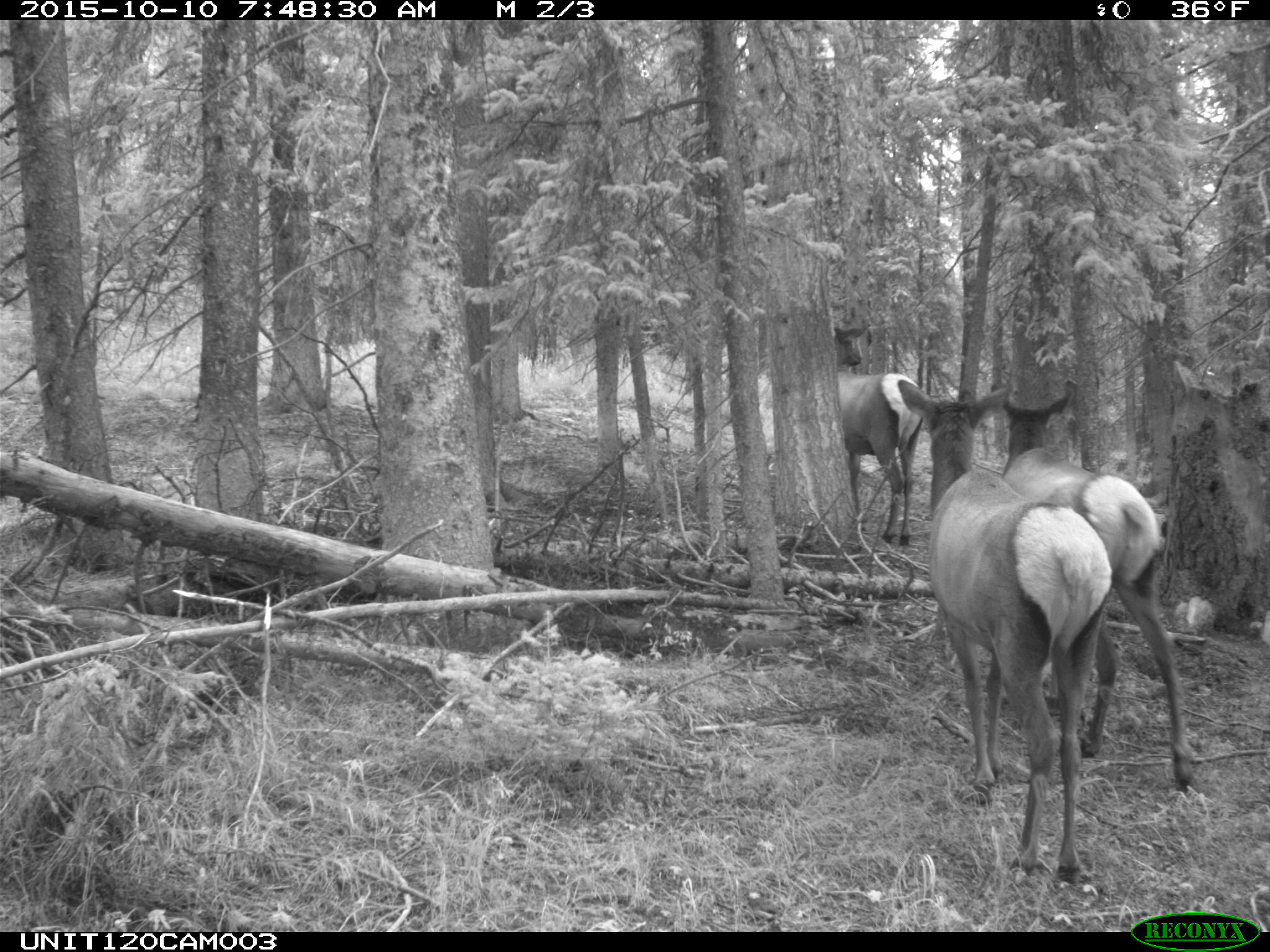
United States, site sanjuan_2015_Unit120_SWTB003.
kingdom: Animalia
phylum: Chordata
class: Mammalia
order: Artiodactyla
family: Cervidae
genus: Cervus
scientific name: Cervus elaphus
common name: red deer